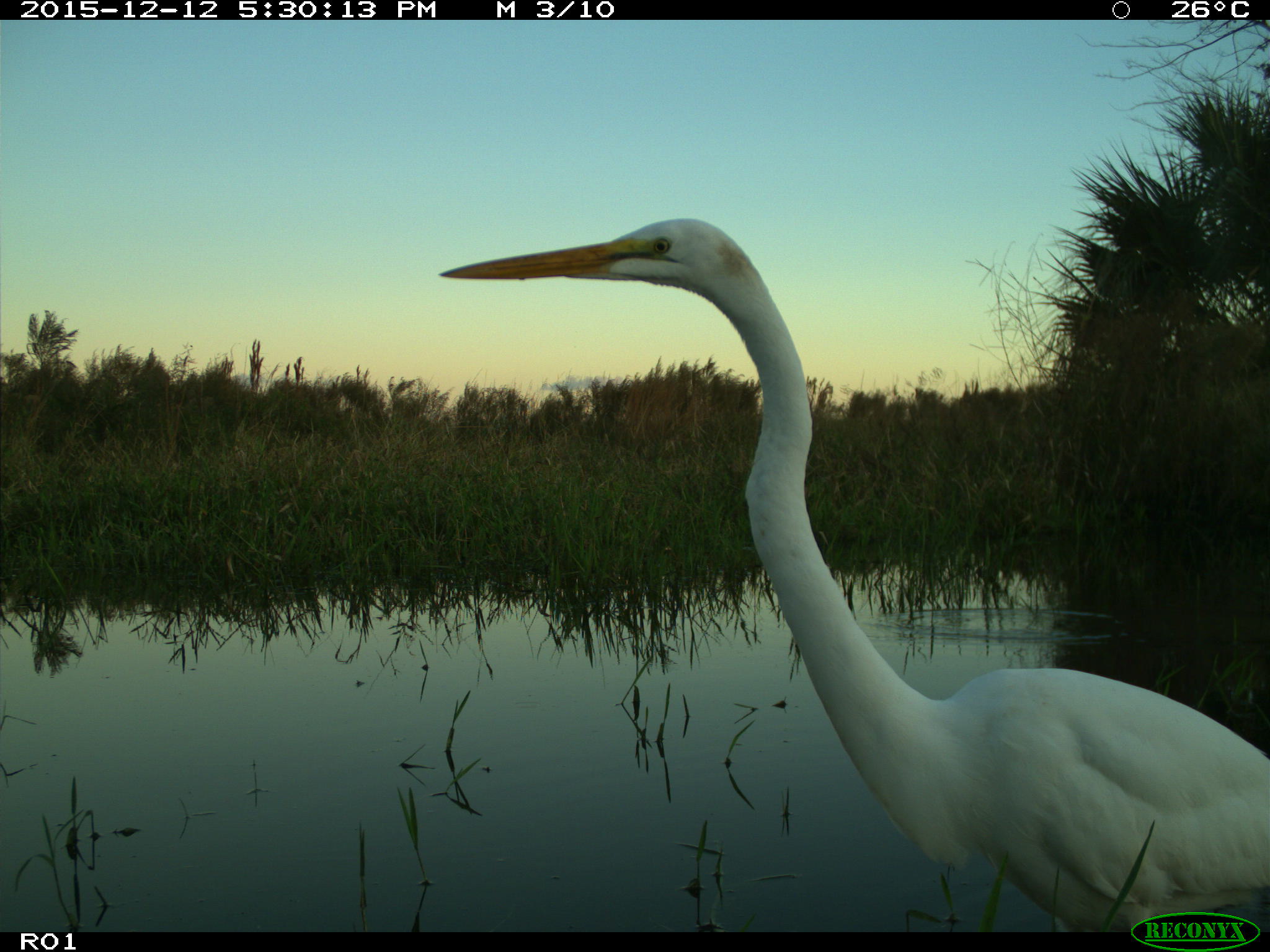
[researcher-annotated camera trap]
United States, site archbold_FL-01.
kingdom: Animalia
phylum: Chordata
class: Aves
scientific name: Aves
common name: birds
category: unidentified bird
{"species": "unidentified bird (birds) (Aves)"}